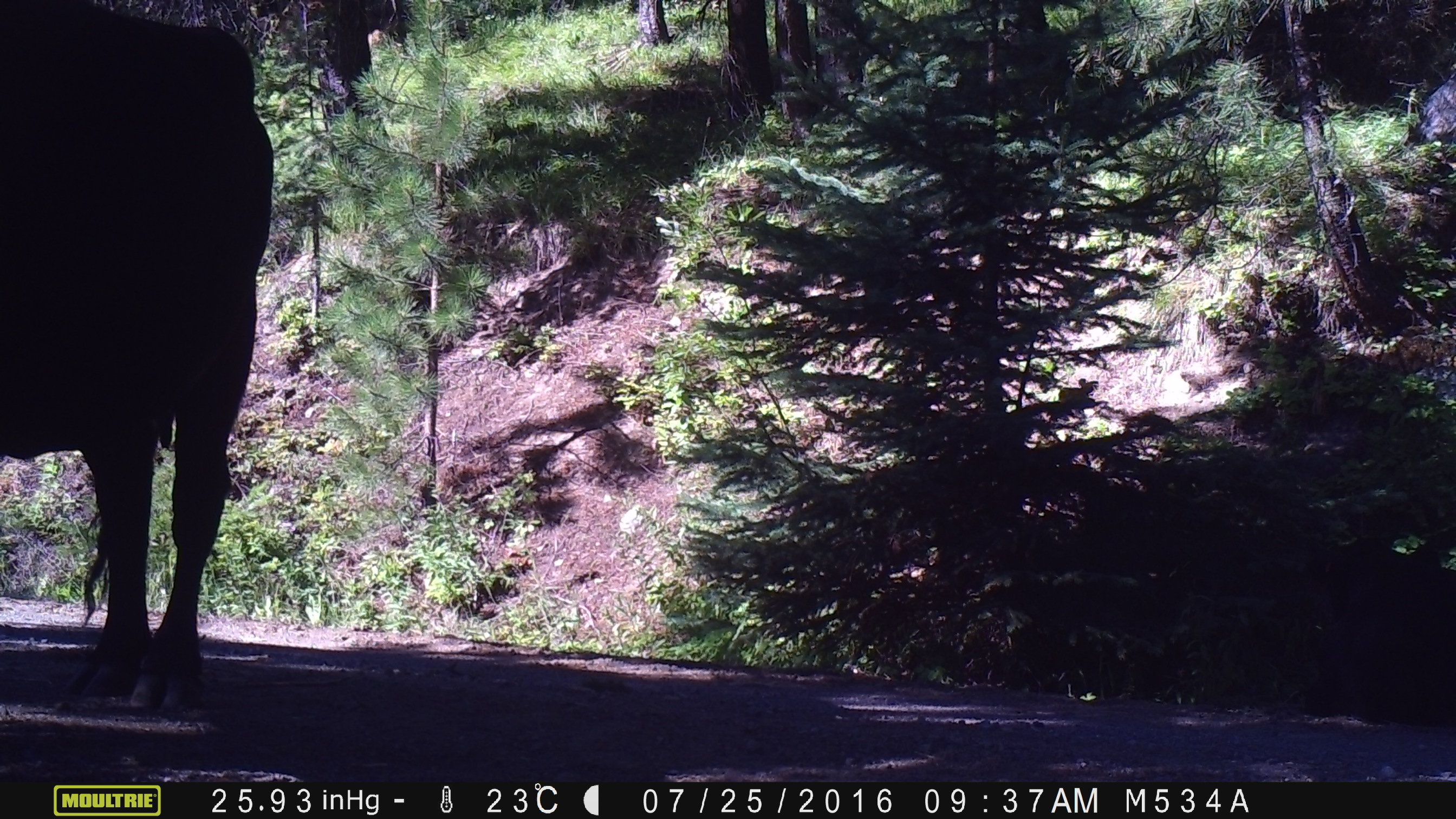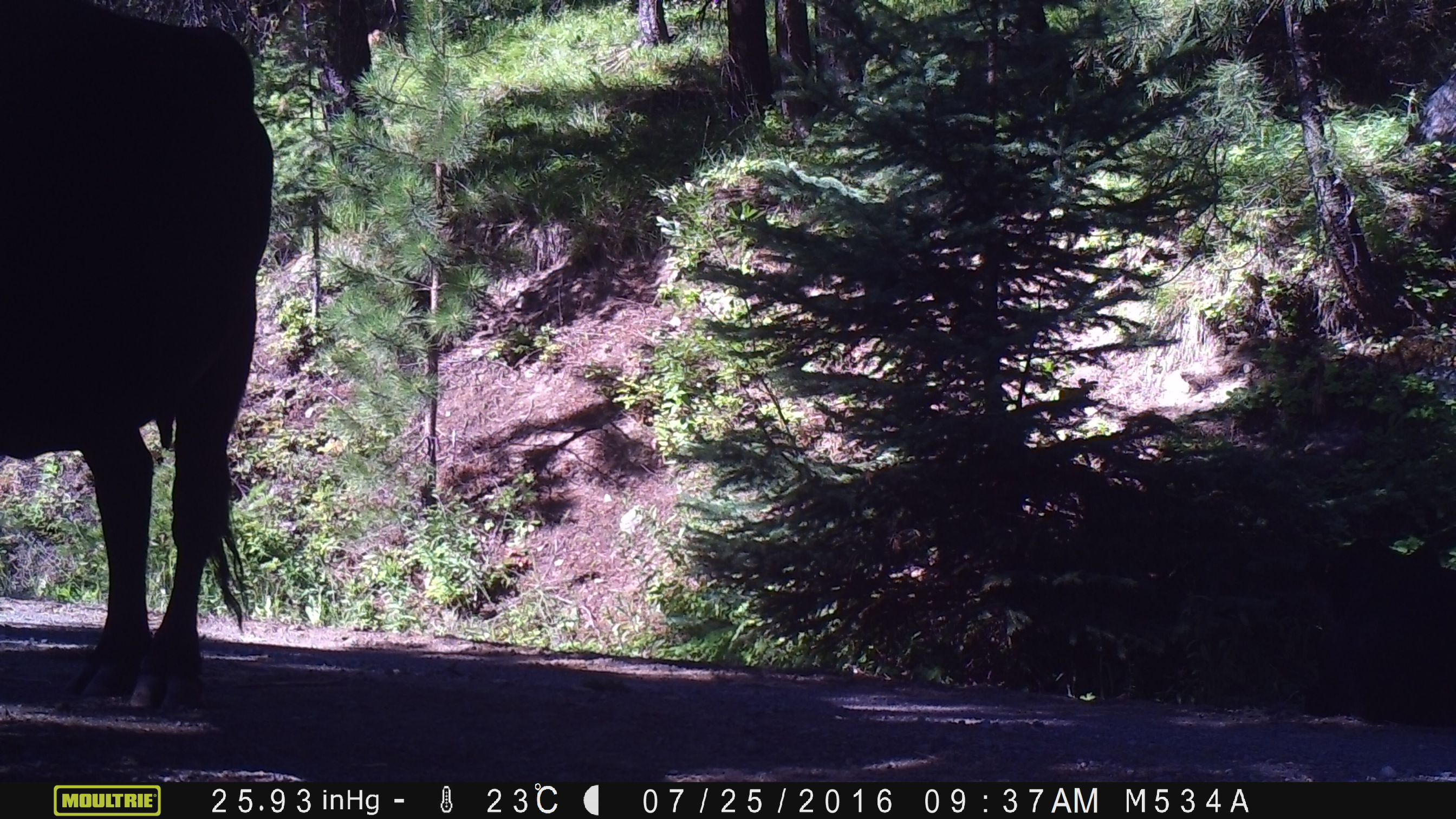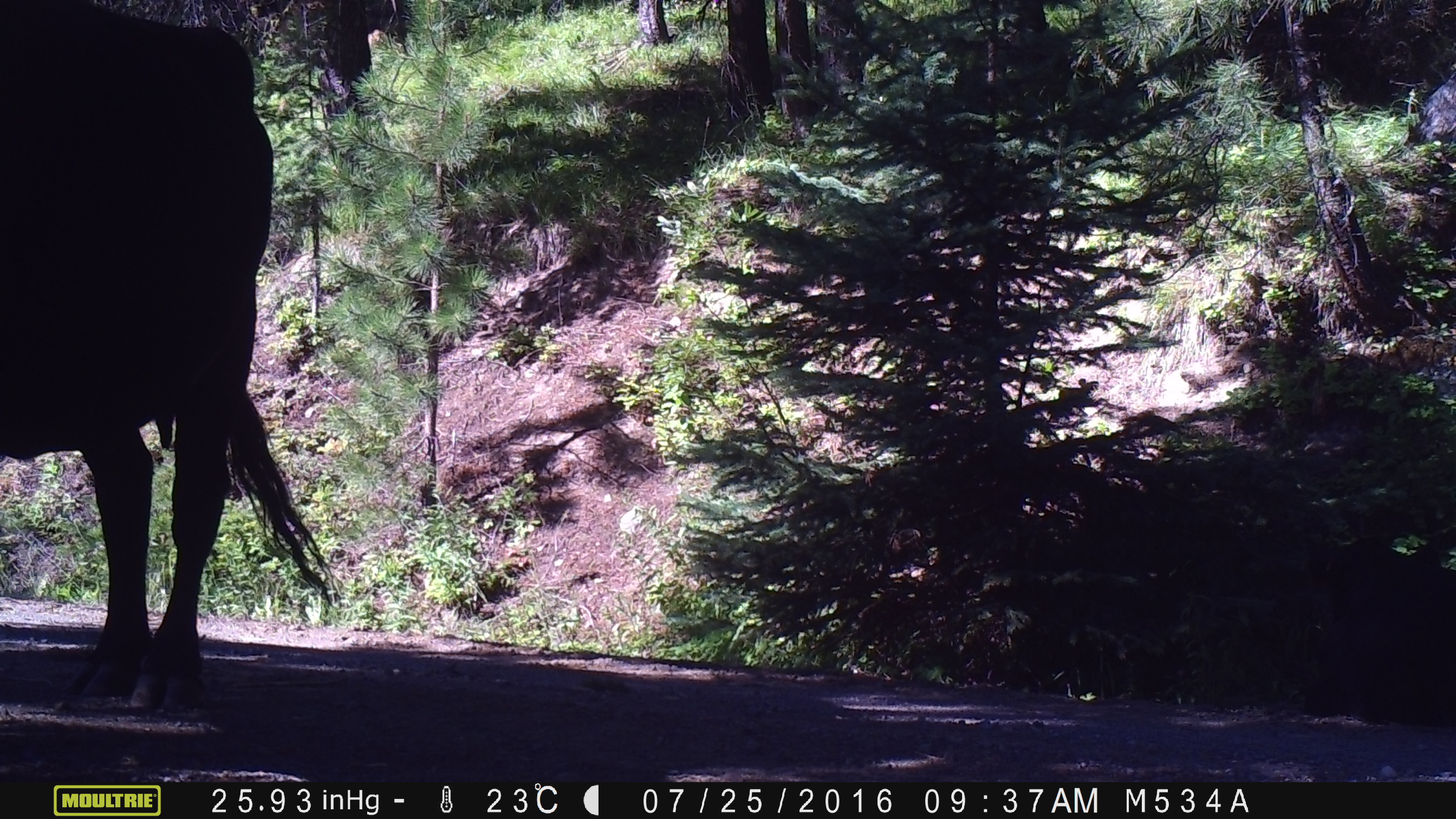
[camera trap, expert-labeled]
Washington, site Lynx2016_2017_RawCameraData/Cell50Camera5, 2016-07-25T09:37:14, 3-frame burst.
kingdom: Animalia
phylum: Chordata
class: Mammalia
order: Artiodactyla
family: Bovidae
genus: Bos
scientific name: Bos taurus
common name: domestic cattle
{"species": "domestic cattle (Bos taurus)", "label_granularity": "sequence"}